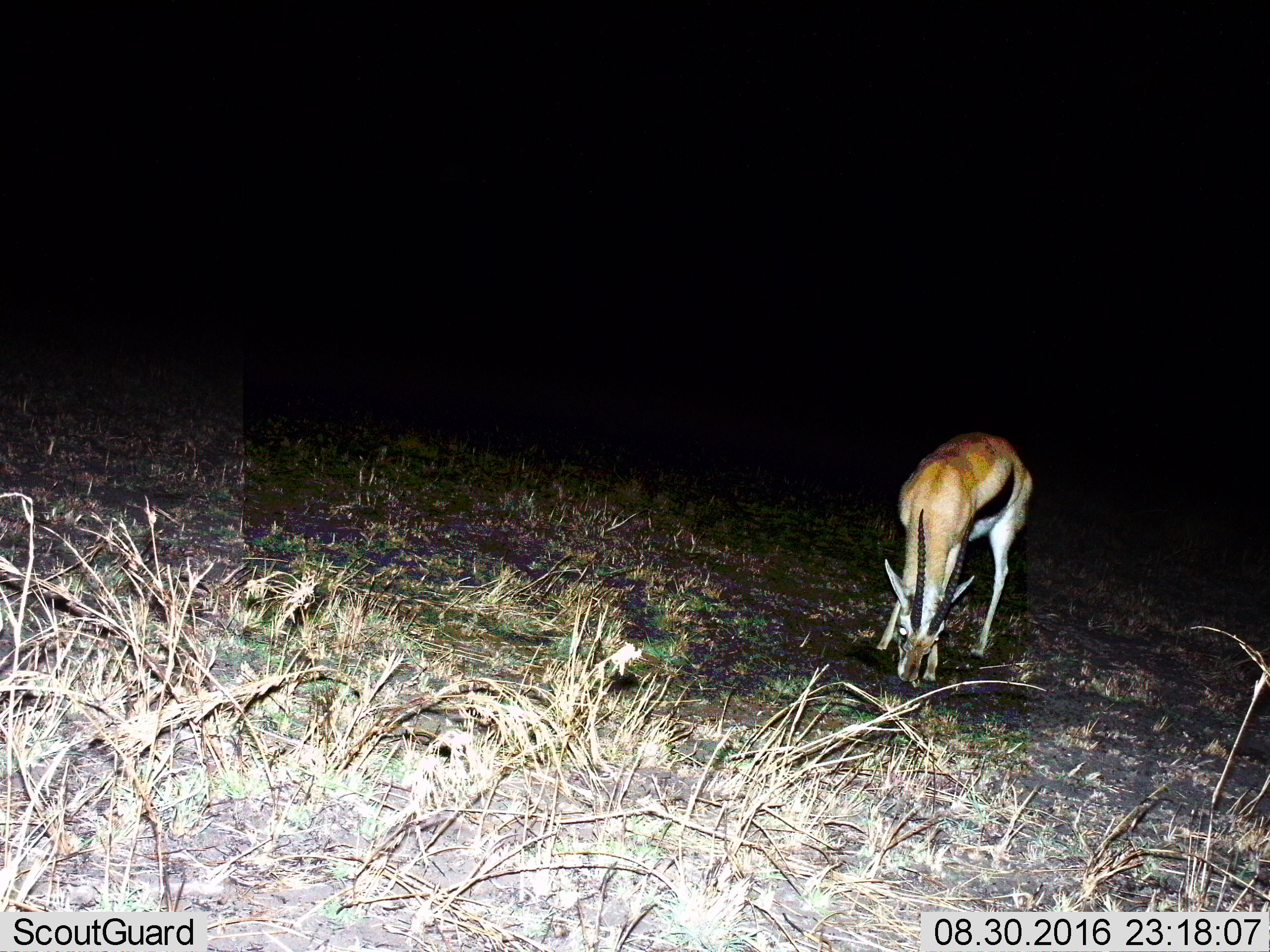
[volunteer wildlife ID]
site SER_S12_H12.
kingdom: Animalia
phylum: Chordata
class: Mammalia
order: Artiodactyla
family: Bovidae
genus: Eudorcas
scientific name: Eudorcas thomsonii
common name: thomson's gazelle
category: gazellethomsons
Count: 1.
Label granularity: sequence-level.